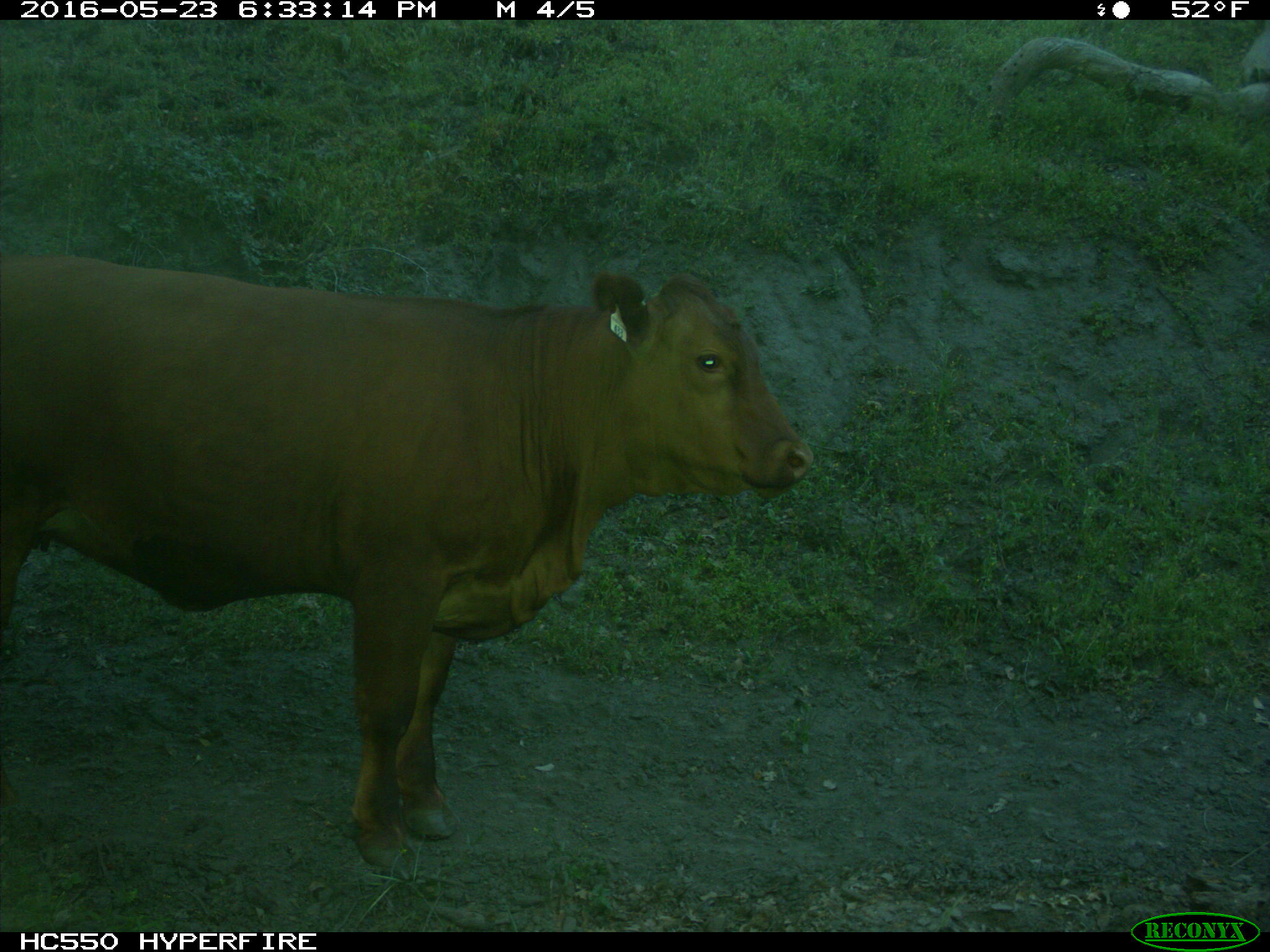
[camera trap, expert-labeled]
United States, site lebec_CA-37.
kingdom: Animalia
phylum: Chordata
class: Mammalia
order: Artiodactyla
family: Bovidae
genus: Bos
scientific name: Bos taurus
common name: domestic cow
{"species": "Bos taurus (domestic cow)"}